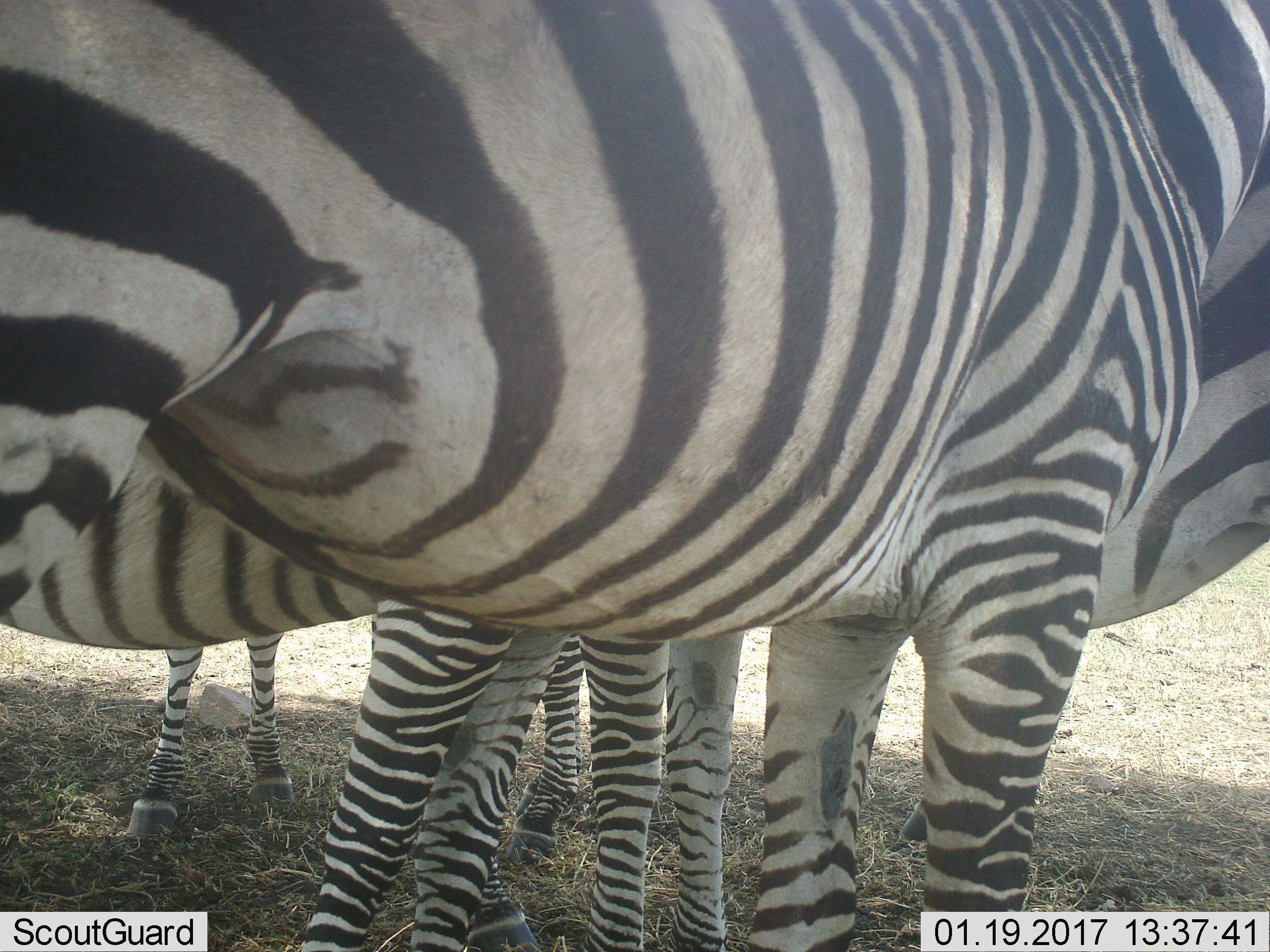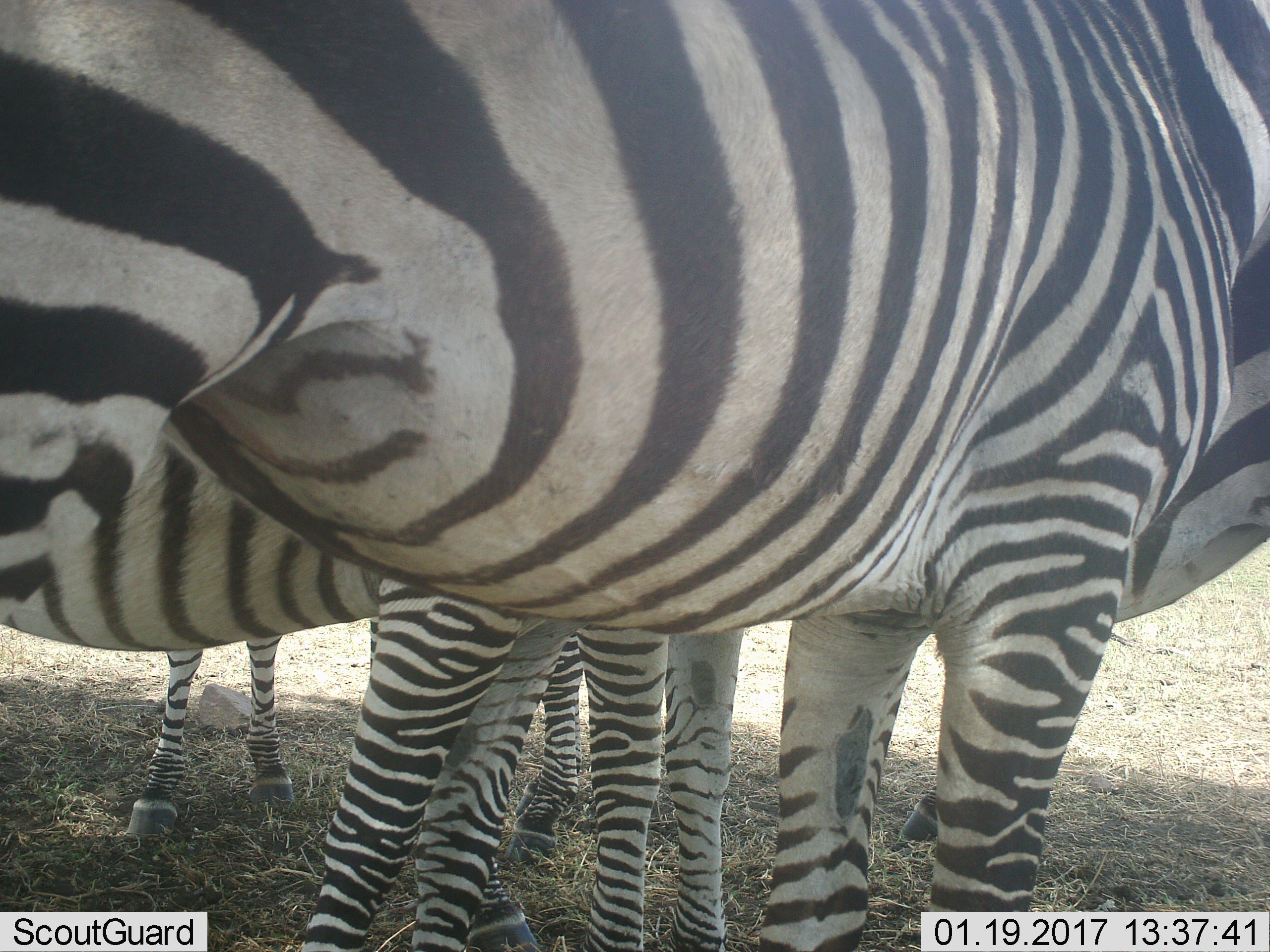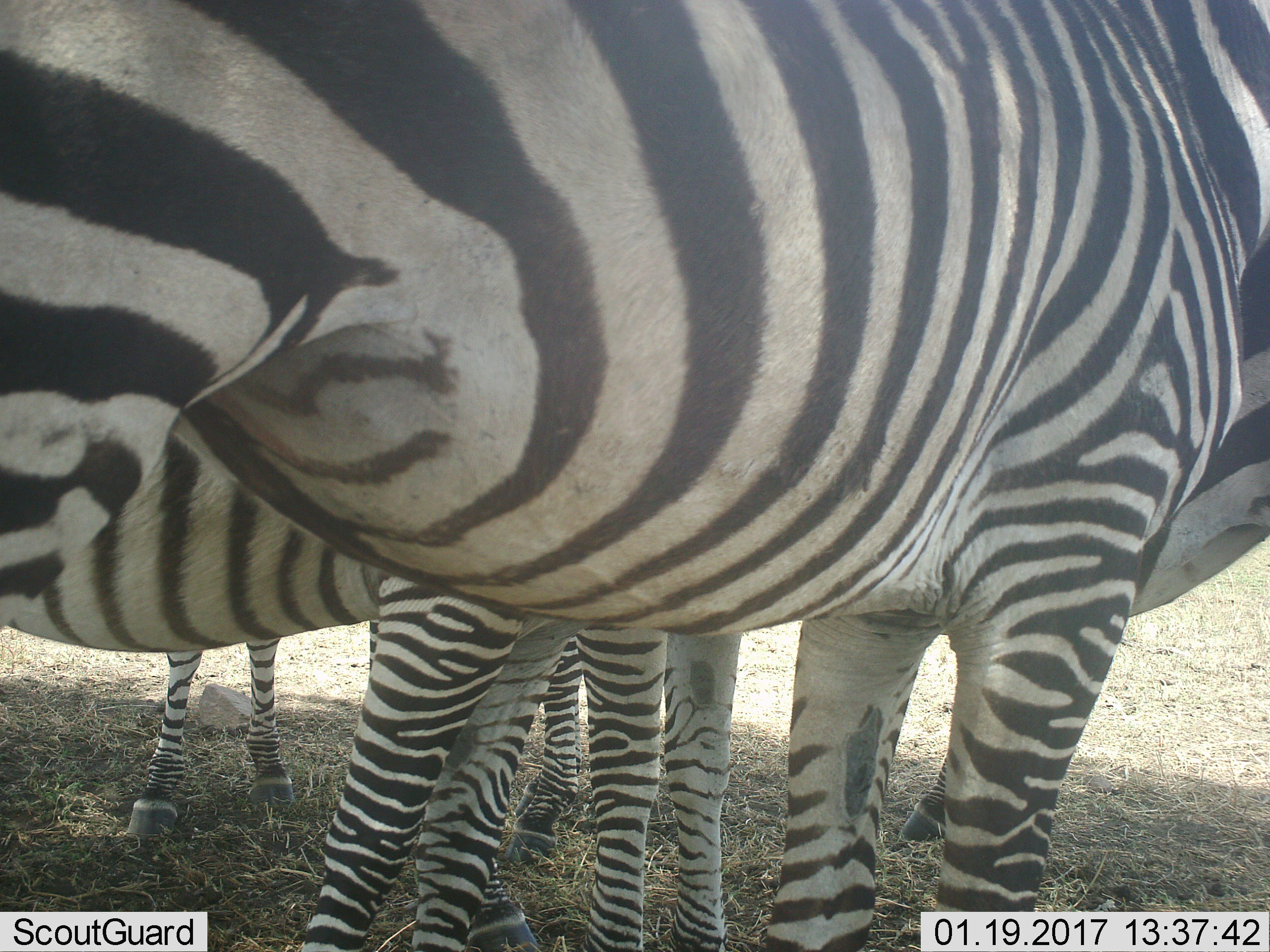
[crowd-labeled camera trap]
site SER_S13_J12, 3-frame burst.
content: unidentified animal